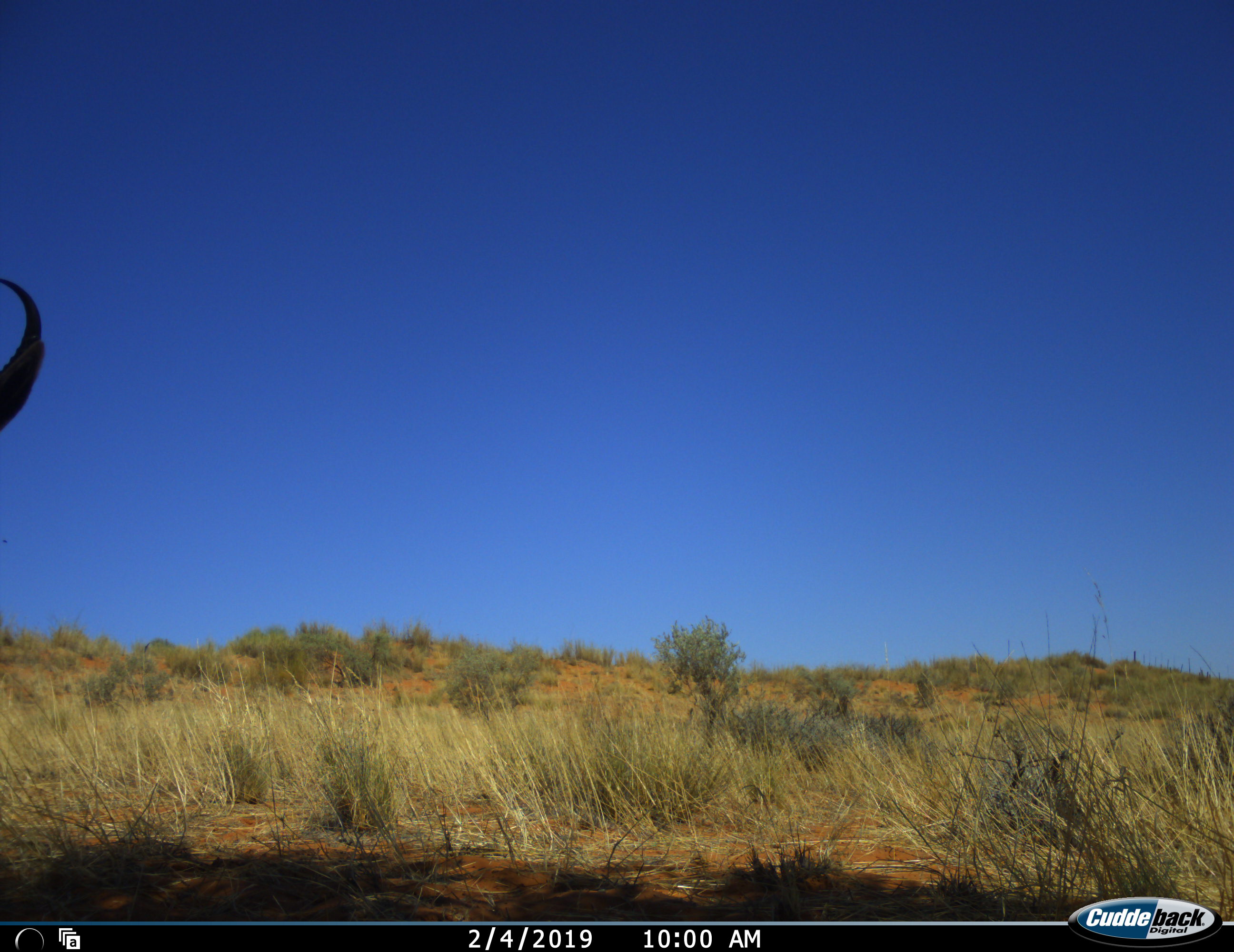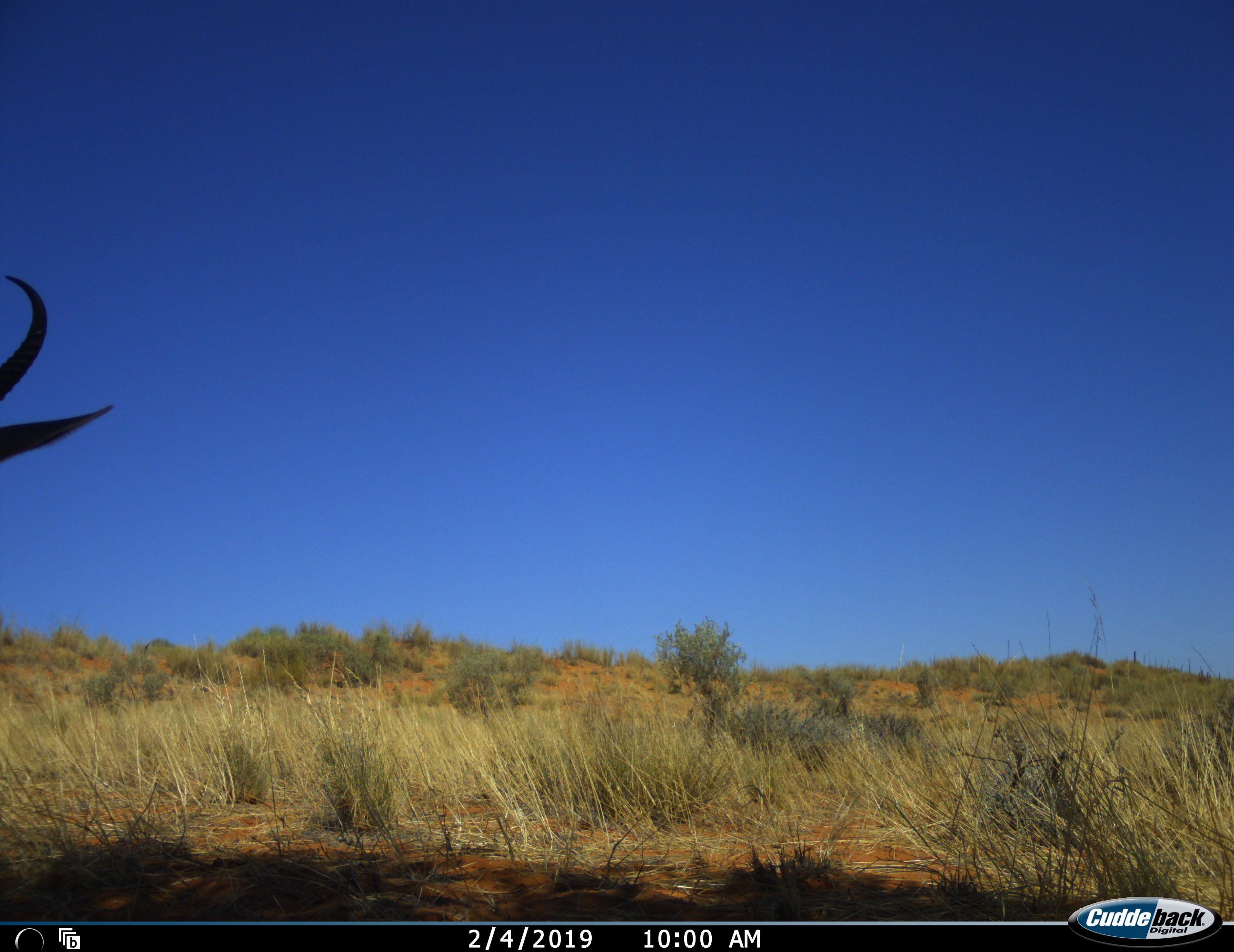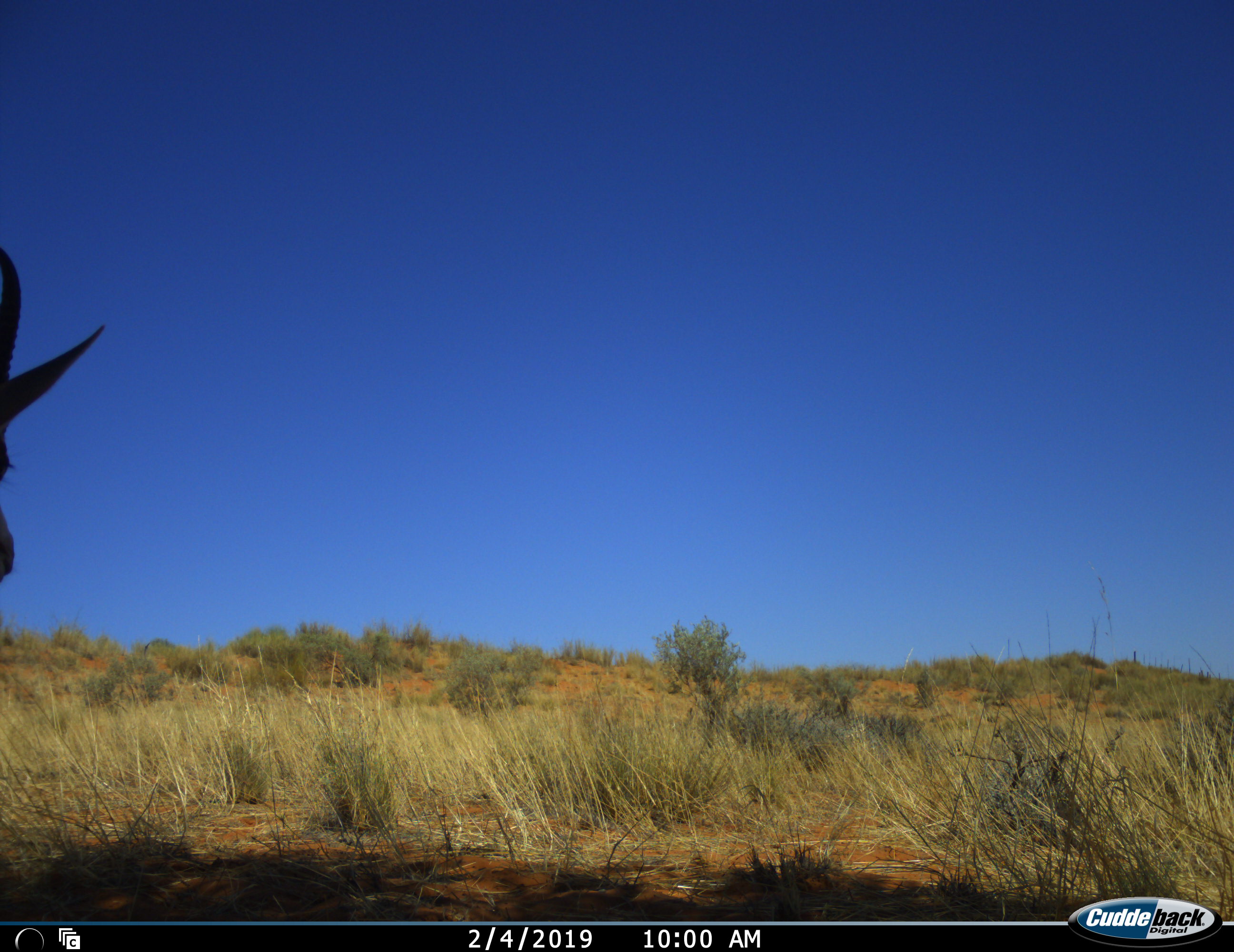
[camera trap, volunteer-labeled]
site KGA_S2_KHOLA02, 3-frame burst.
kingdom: Animalia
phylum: Chordata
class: Mammalia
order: Artiodactyla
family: Bovidae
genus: Antidorcas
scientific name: Antidorcas marsupialis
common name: springbok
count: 1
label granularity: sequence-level